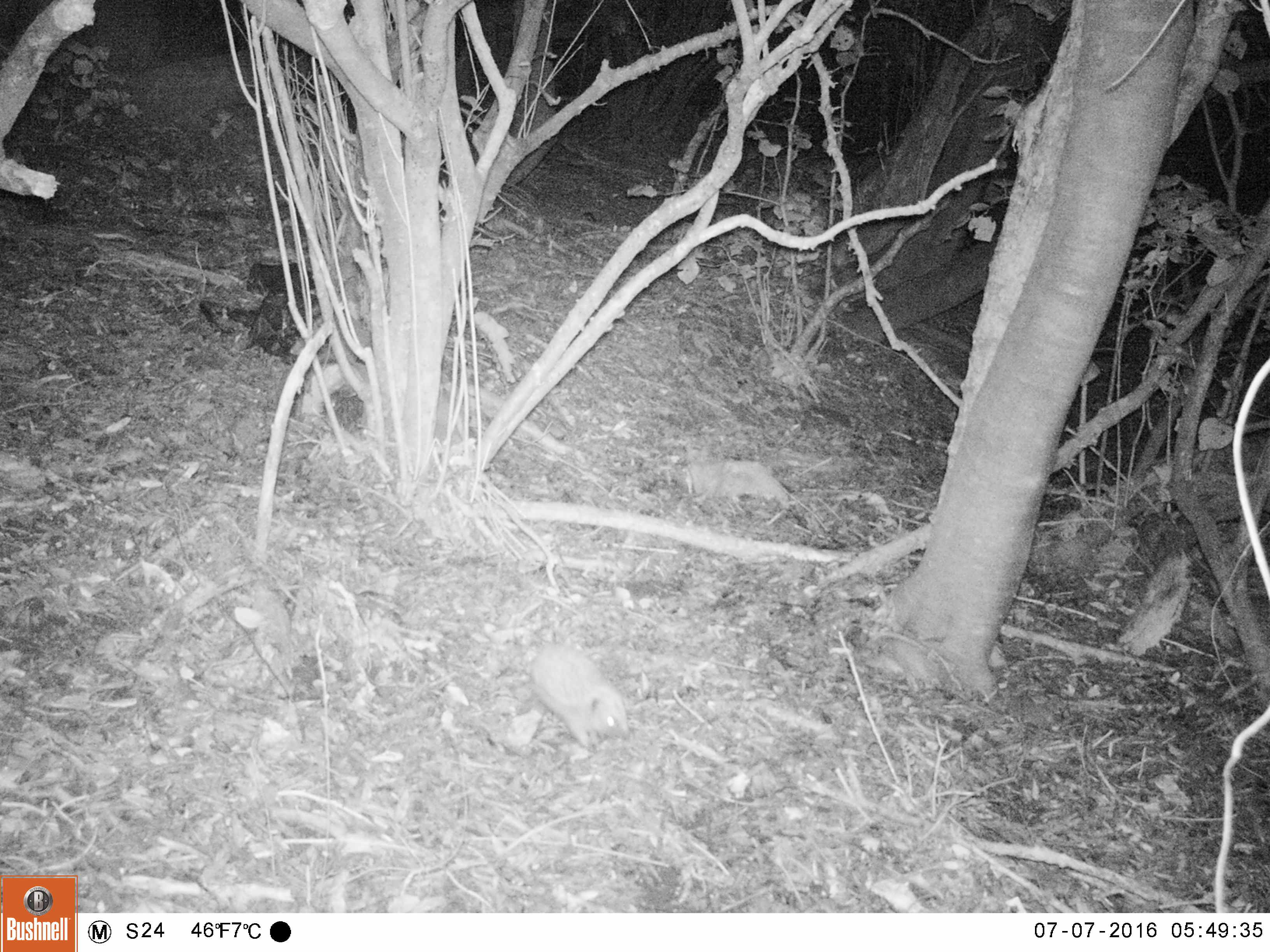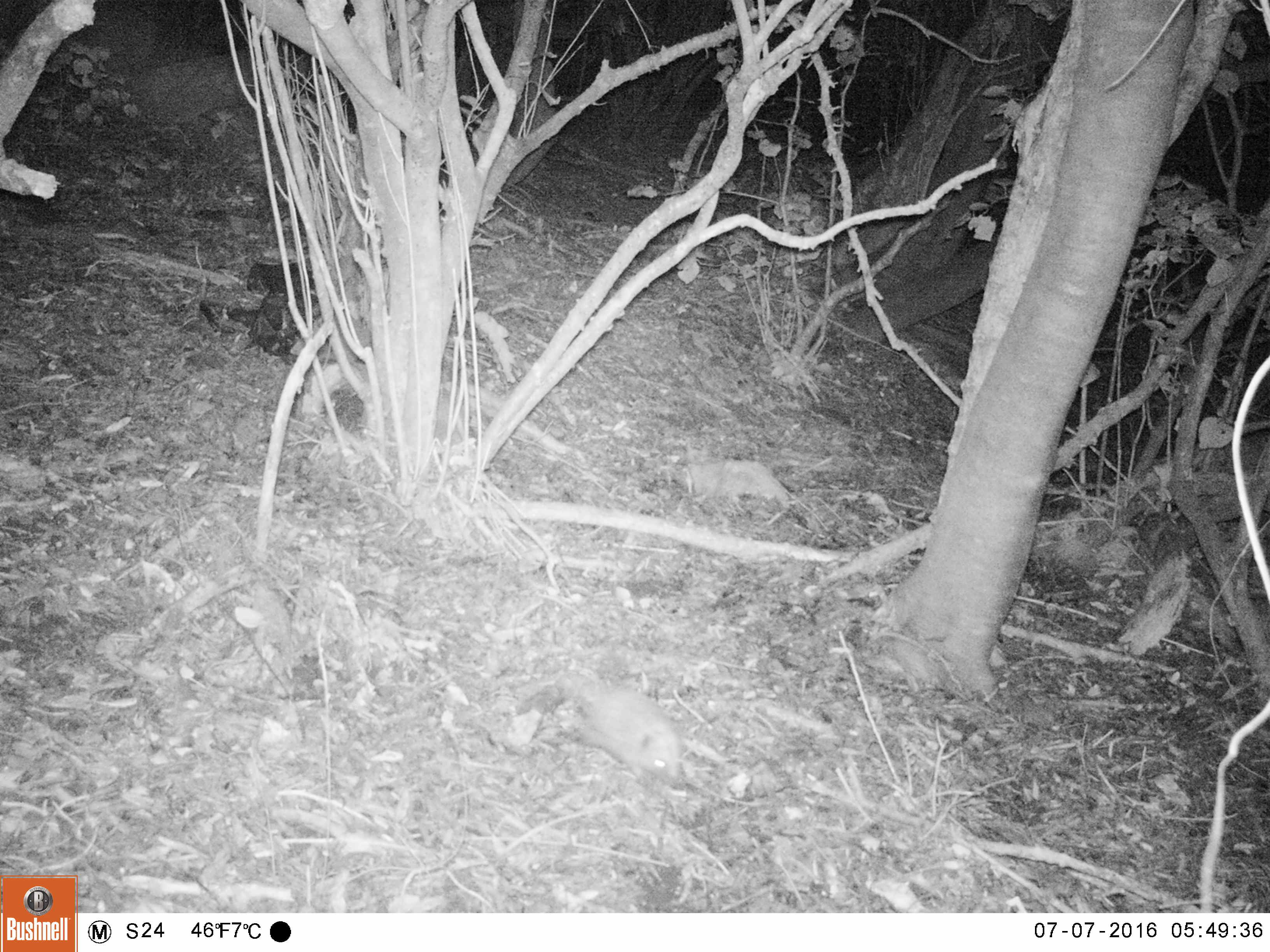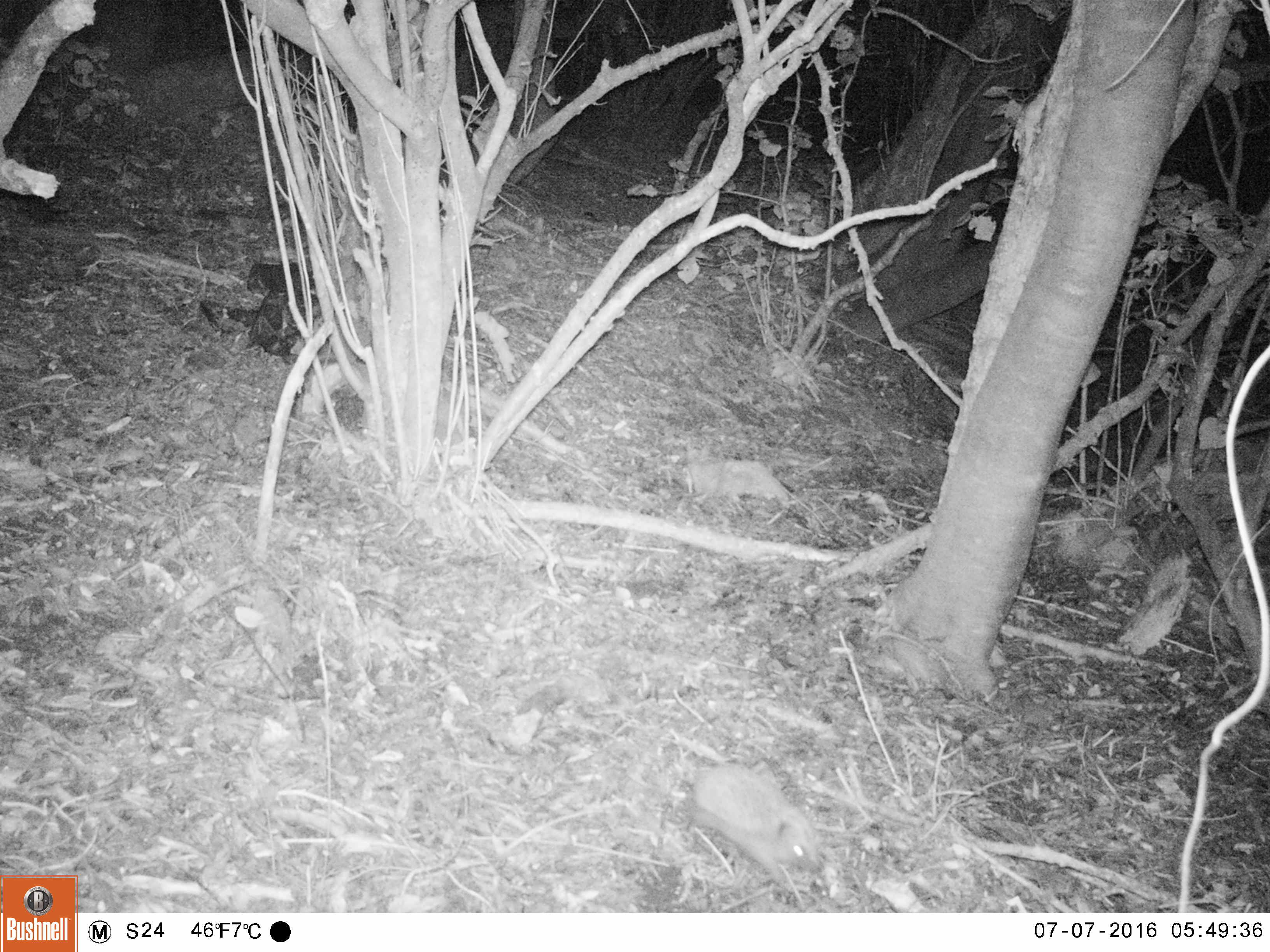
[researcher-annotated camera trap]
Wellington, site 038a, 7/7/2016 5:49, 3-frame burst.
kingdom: Animalia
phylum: Chordata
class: Mammalia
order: Eulipotyphla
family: Erinaceidae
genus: Erinaceus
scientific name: Erinaceus europaeus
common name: hedgehog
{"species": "hedgehog (Erinaceus europaeus)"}